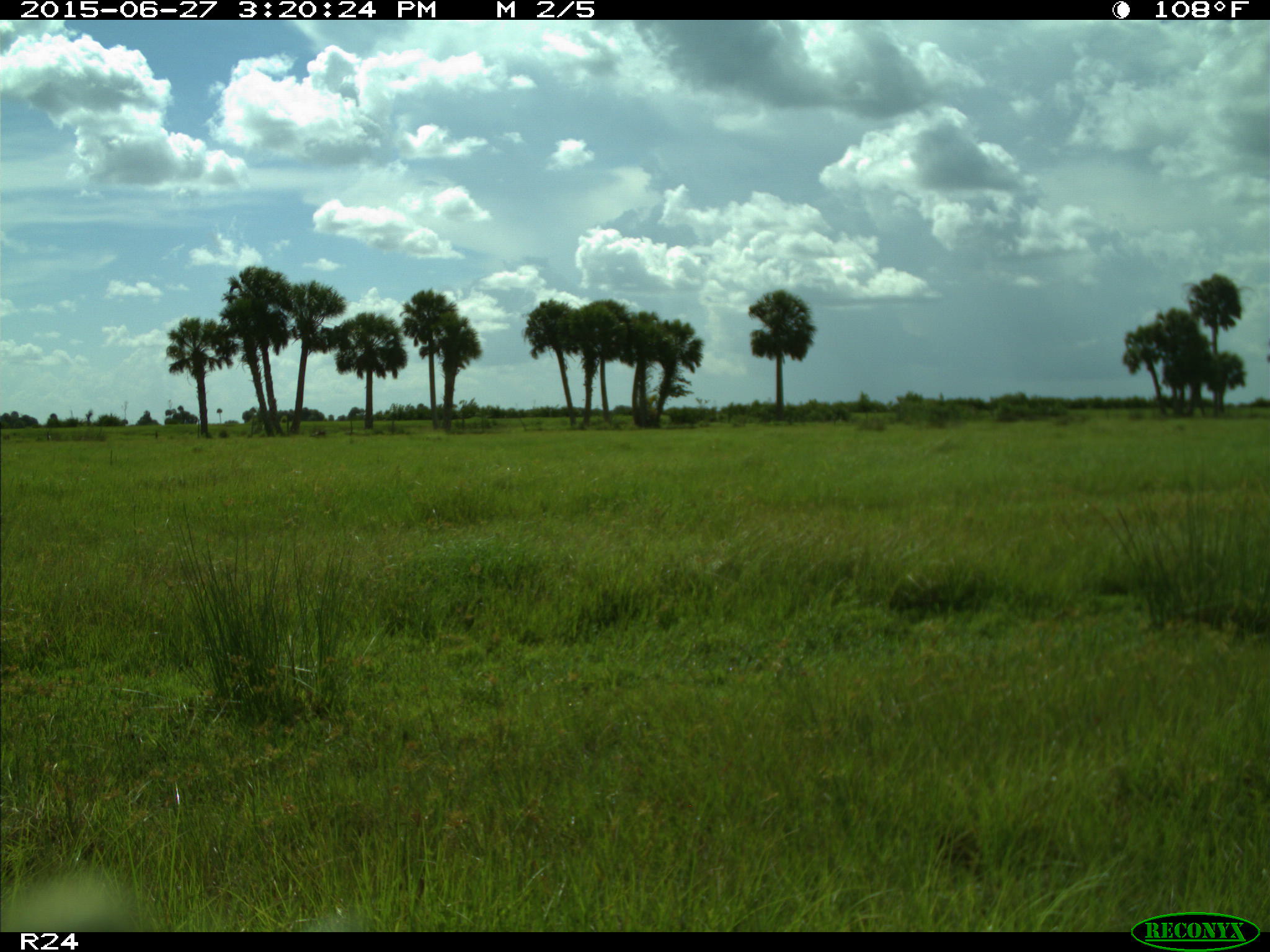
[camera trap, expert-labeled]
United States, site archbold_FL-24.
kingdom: Animalia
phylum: Chordata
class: Mammalia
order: Artiodactyla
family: Bovidae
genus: Bos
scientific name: Bos taurus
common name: domestic cow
Bos taurus (domestic cow).